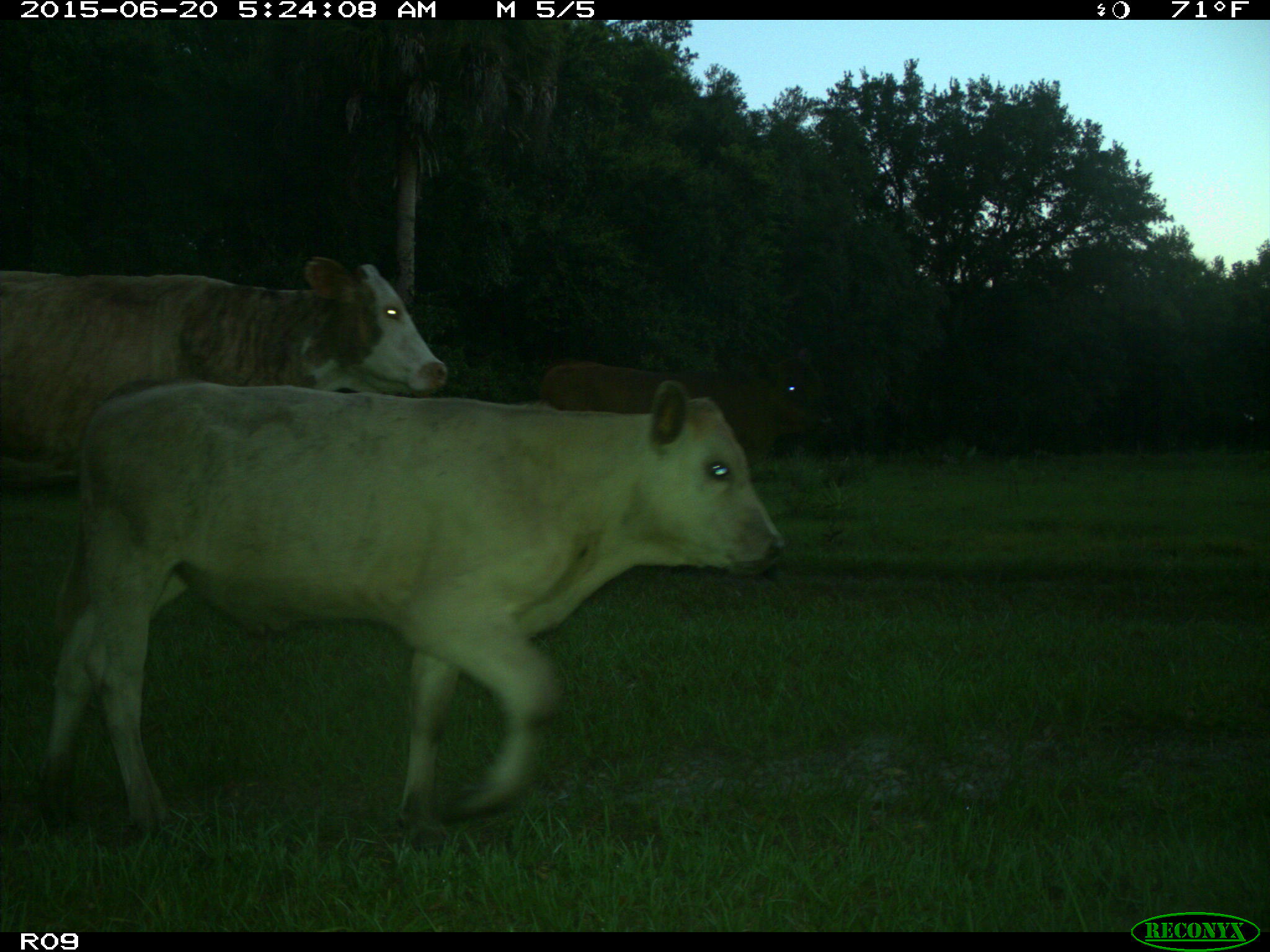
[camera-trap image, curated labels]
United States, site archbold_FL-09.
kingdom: Animalia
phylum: Chordata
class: Mammalia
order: Artiodactyla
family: Bovidae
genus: Bos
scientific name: Bos taurus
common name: domestic cow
Bos taurus (domestic cow).